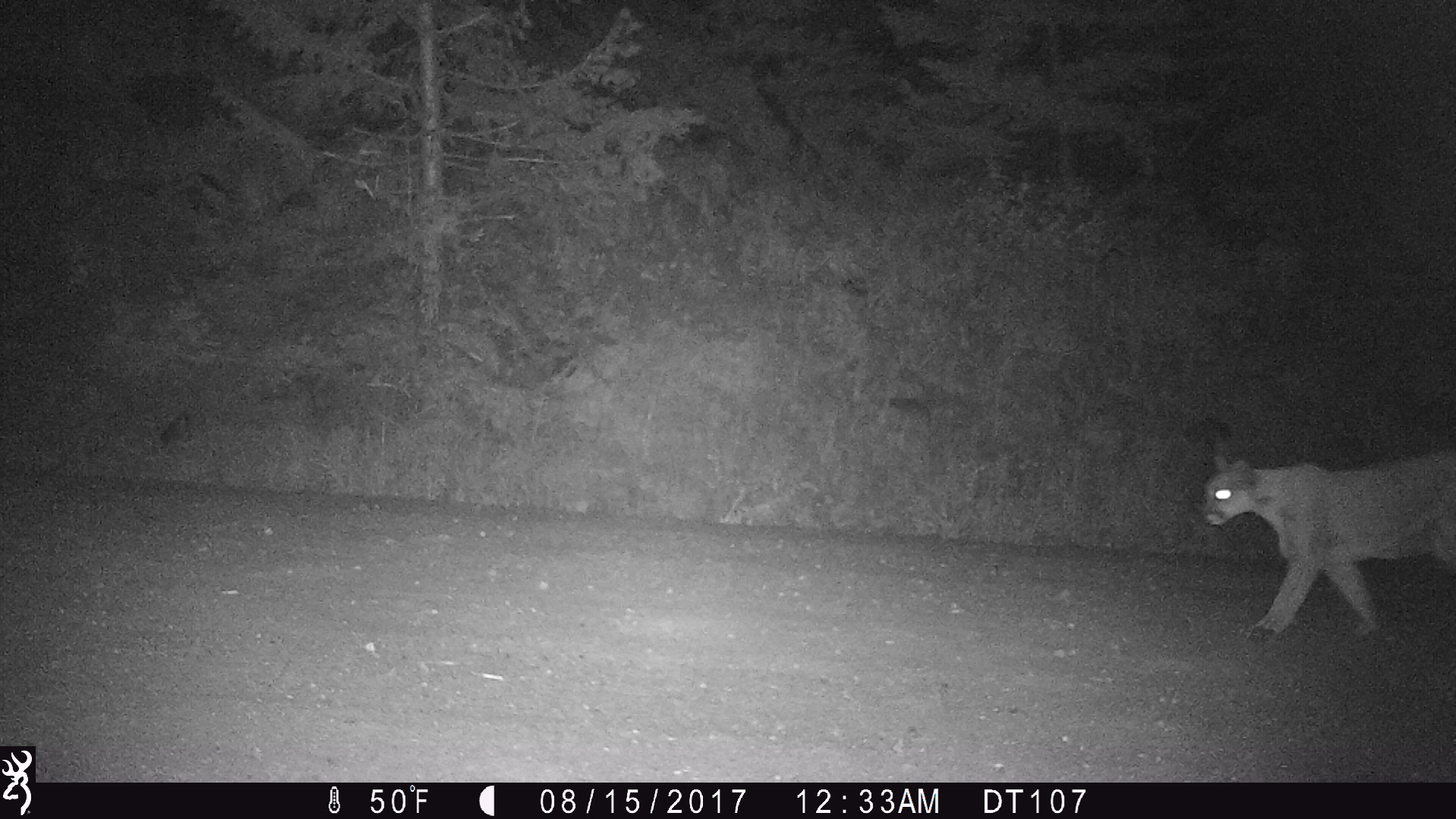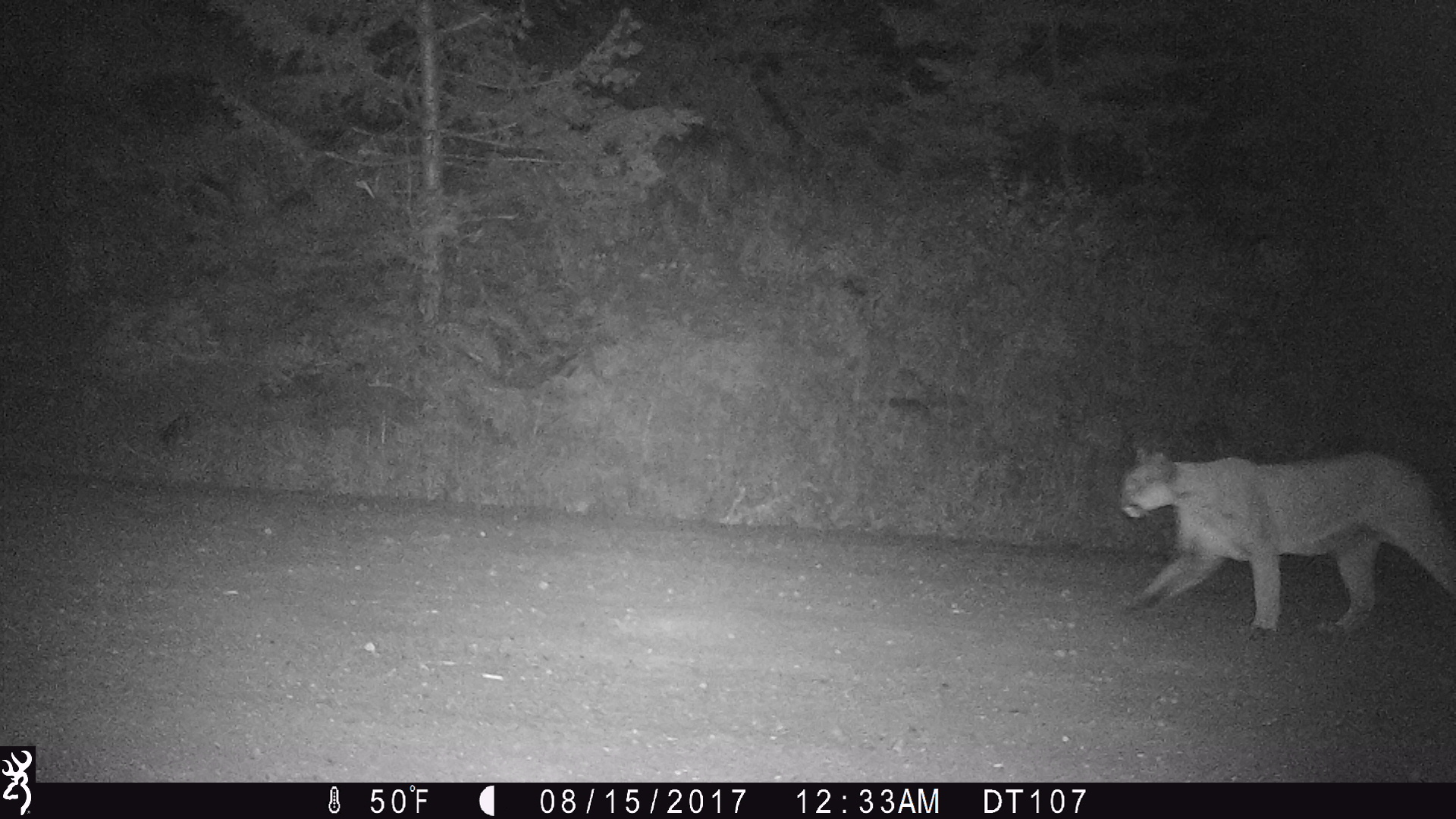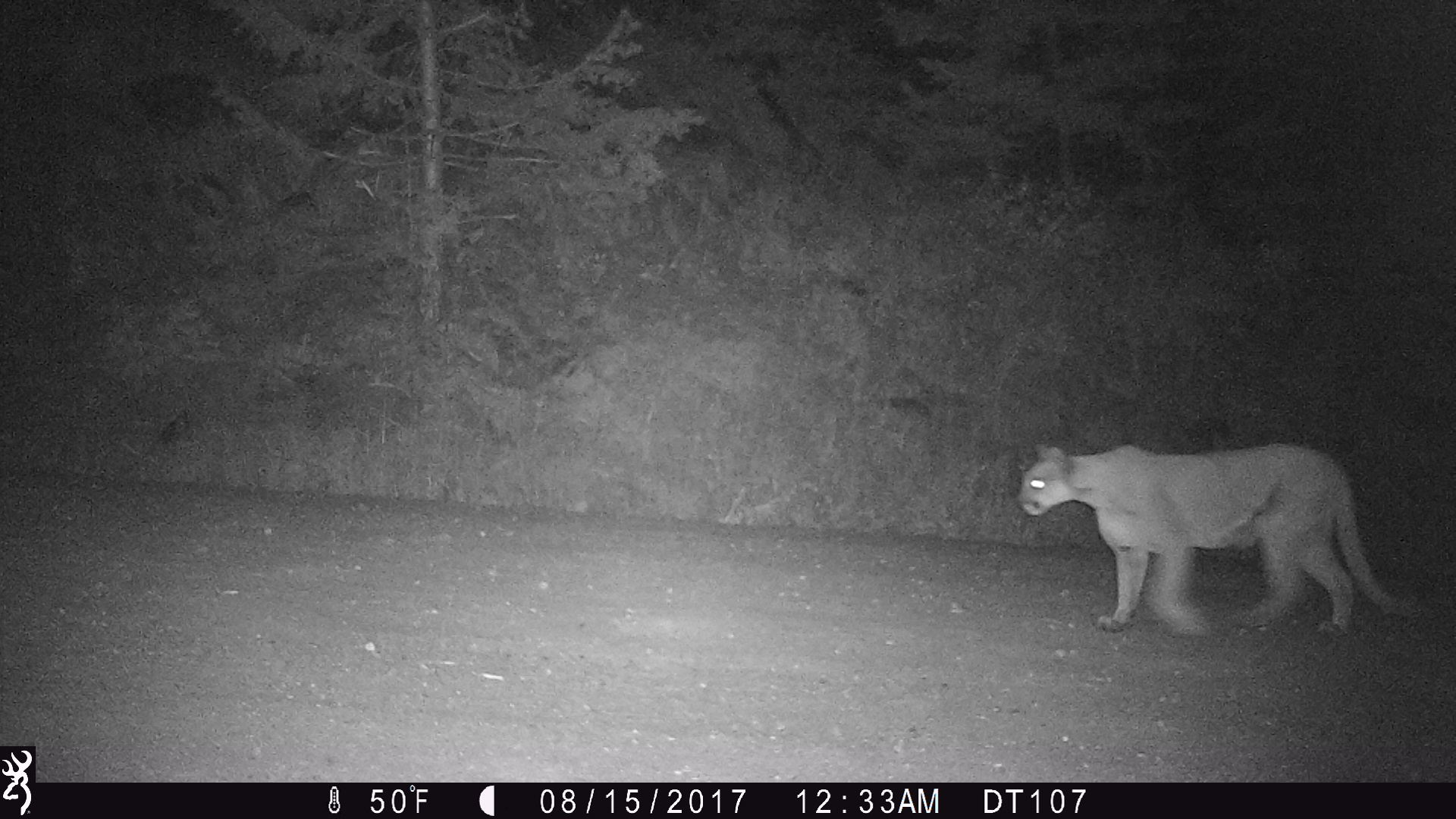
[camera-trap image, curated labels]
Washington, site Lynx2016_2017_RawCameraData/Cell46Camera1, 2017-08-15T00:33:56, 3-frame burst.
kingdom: Animalia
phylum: Chordata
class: Mammalia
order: Carnivora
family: Felidae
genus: Puma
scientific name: Puma concolor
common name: mountain lion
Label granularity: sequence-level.